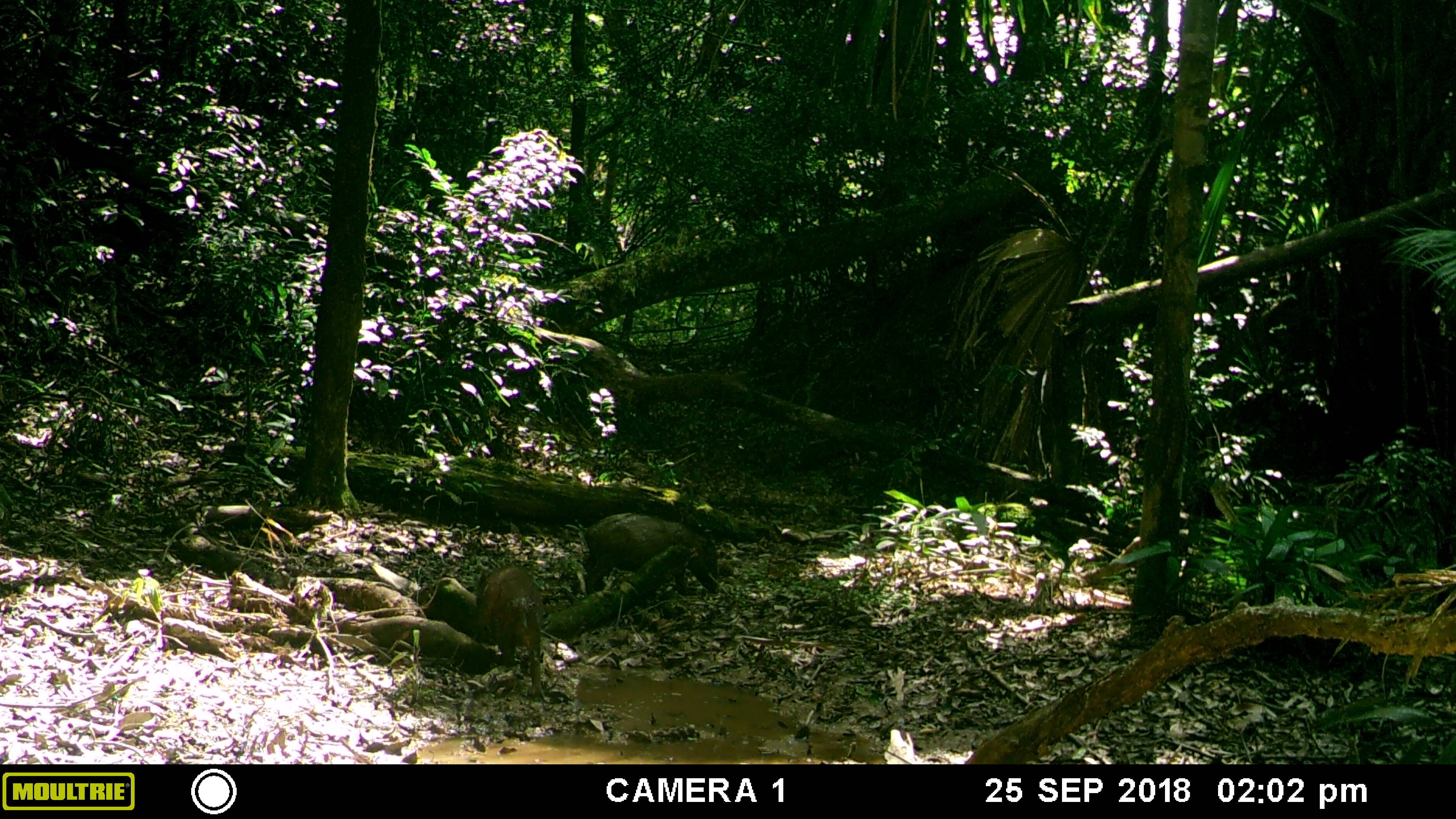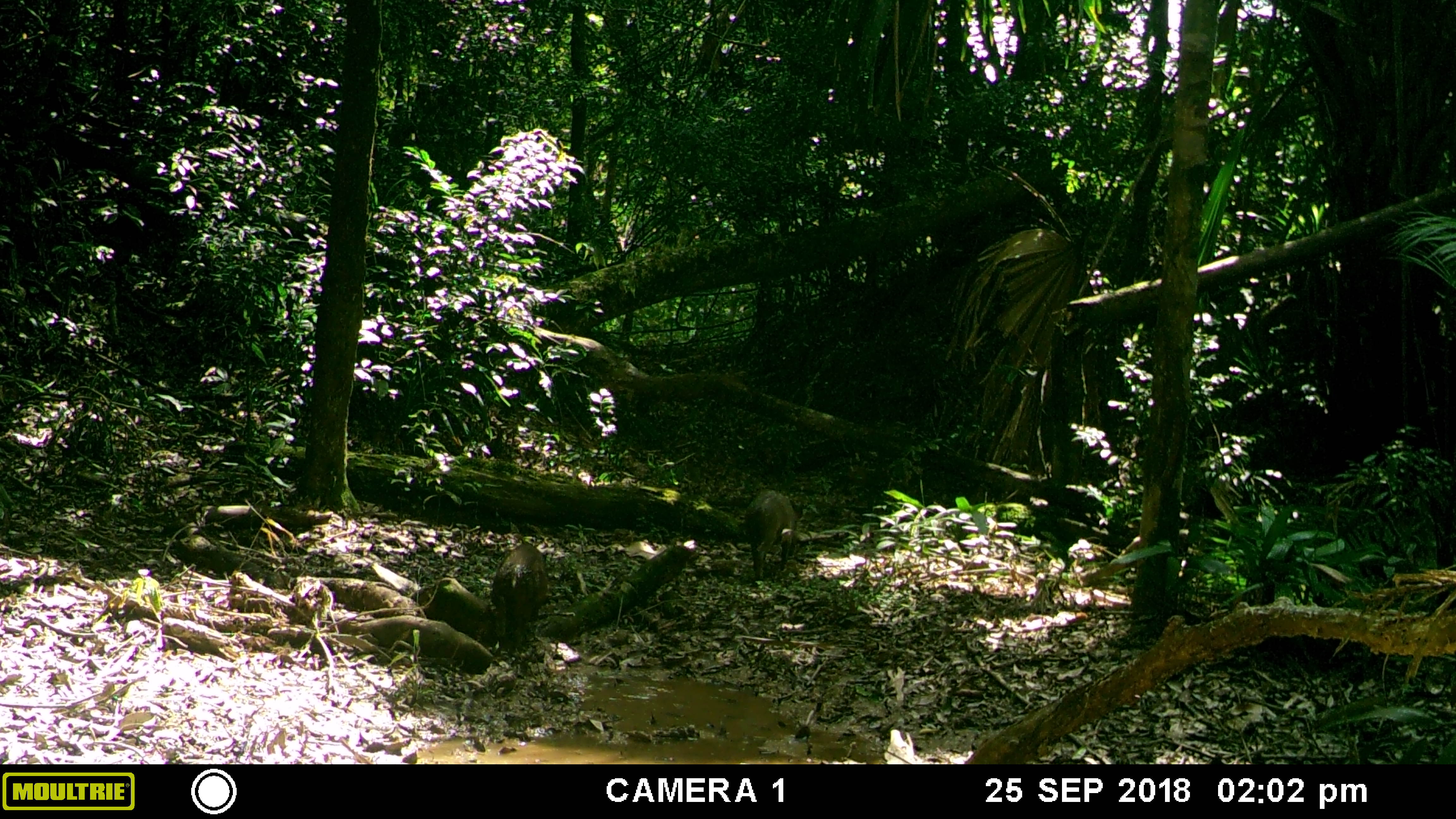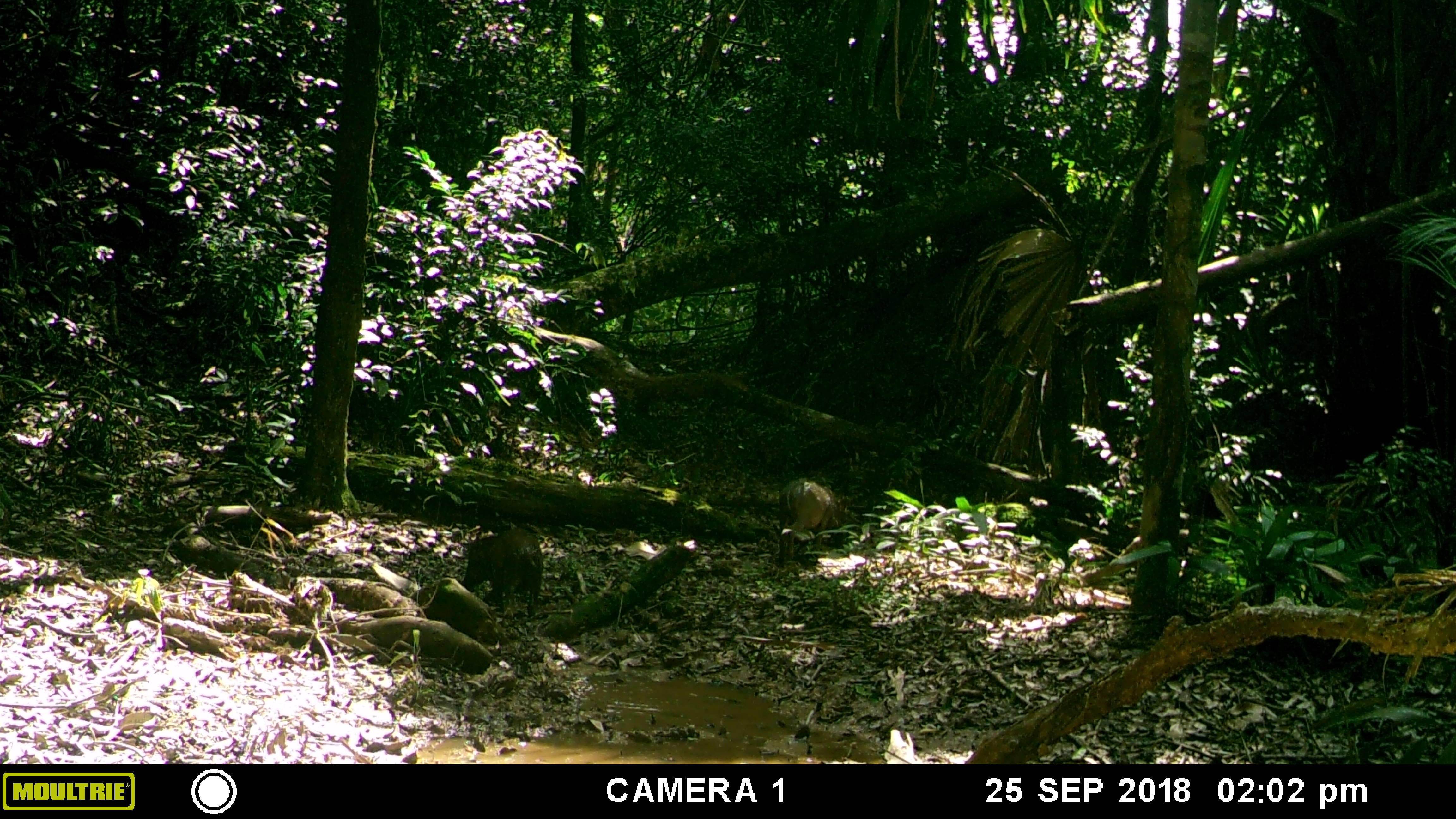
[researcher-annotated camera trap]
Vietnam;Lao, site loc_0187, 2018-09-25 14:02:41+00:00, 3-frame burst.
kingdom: Animalia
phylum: Chordata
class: Mammalia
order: Artiodactyla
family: Suidae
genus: Sus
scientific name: Sus scrofa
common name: eurasian wild pig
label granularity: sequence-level